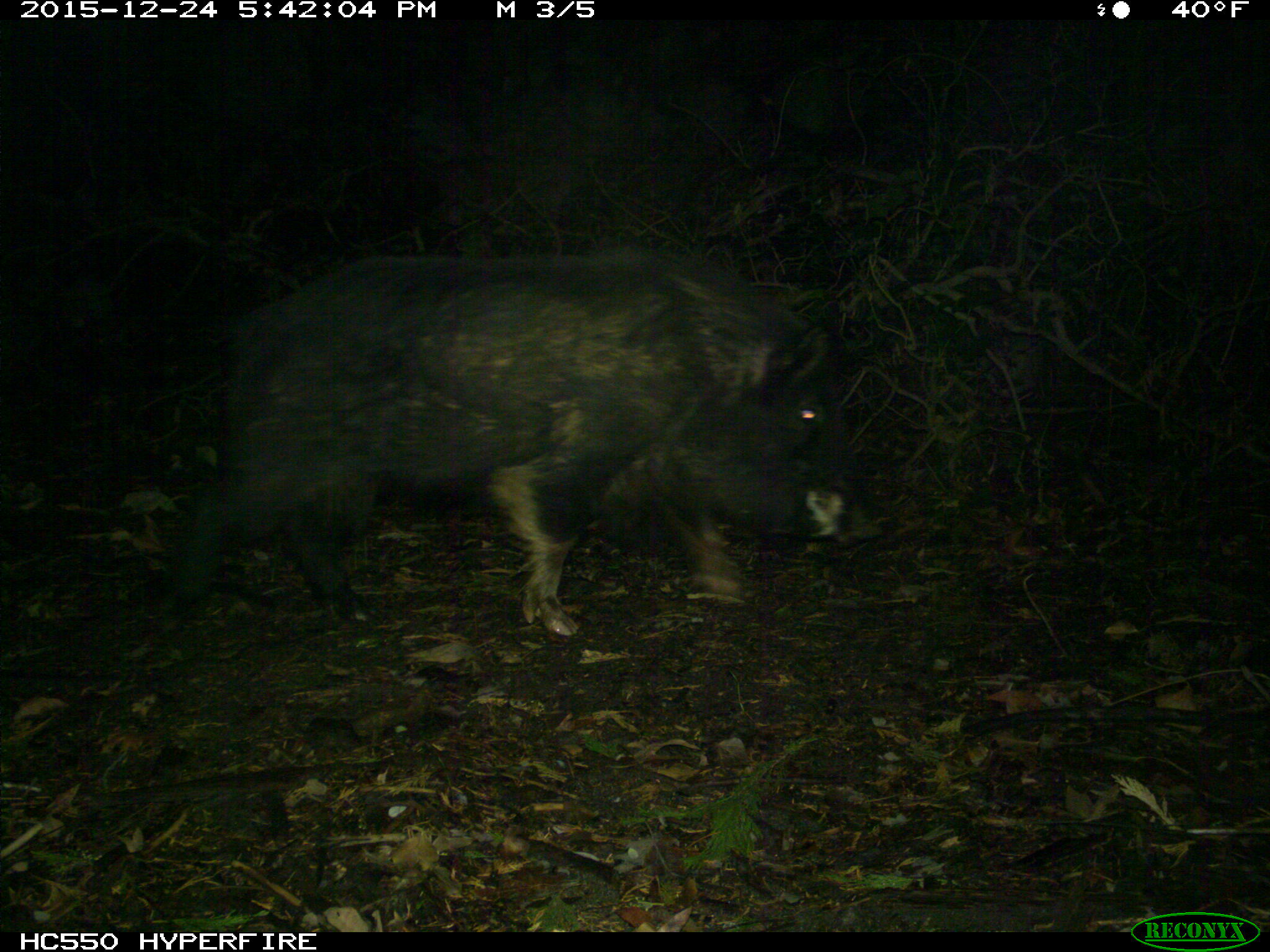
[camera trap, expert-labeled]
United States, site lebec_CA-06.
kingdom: Animalia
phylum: Chordata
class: Mammalia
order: Artiodactyla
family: Suidae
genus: Sus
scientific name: Sus scrofa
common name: wild boar